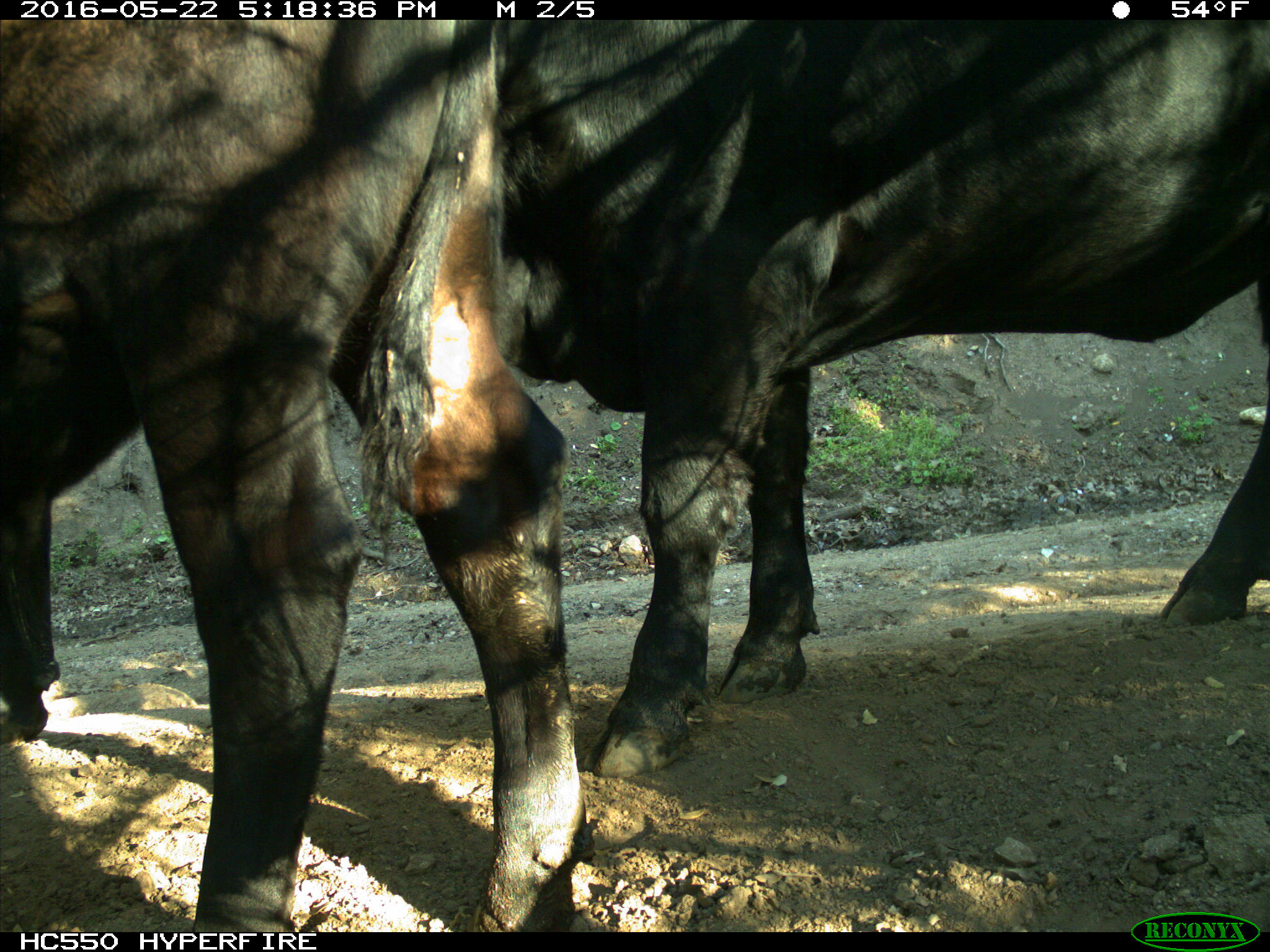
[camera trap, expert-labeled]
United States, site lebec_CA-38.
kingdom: Animalia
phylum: Chordata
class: Mammalia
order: Artiodactyla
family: Bovidae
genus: Bos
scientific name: Bos taurus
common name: domestic cow